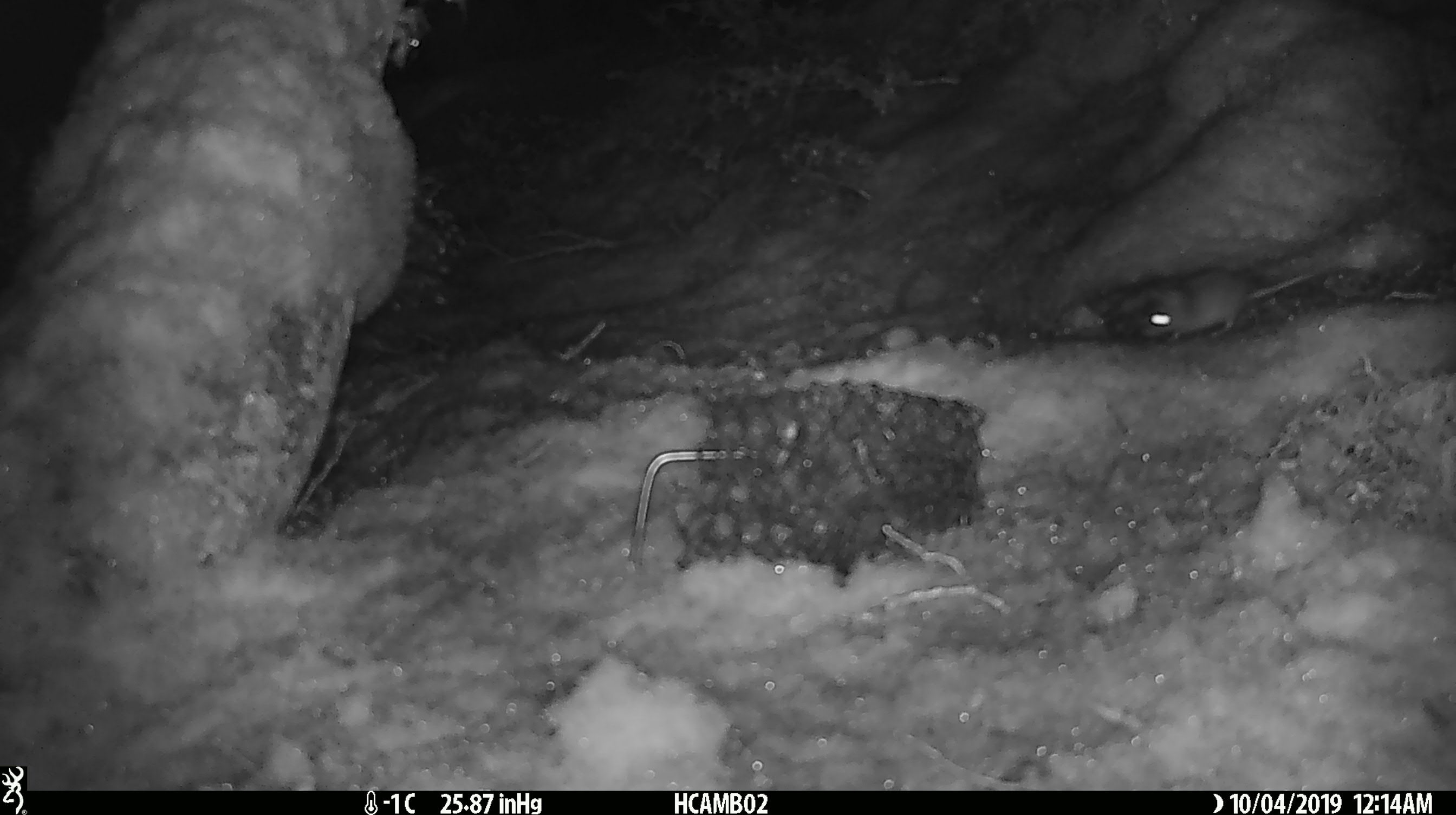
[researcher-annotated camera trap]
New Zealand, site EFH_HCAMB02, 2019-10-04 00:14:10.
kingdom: Animalia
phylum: Chordata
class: Mammalia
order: Rodentia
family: Muridae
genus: Mus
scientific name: Mus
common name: mouse